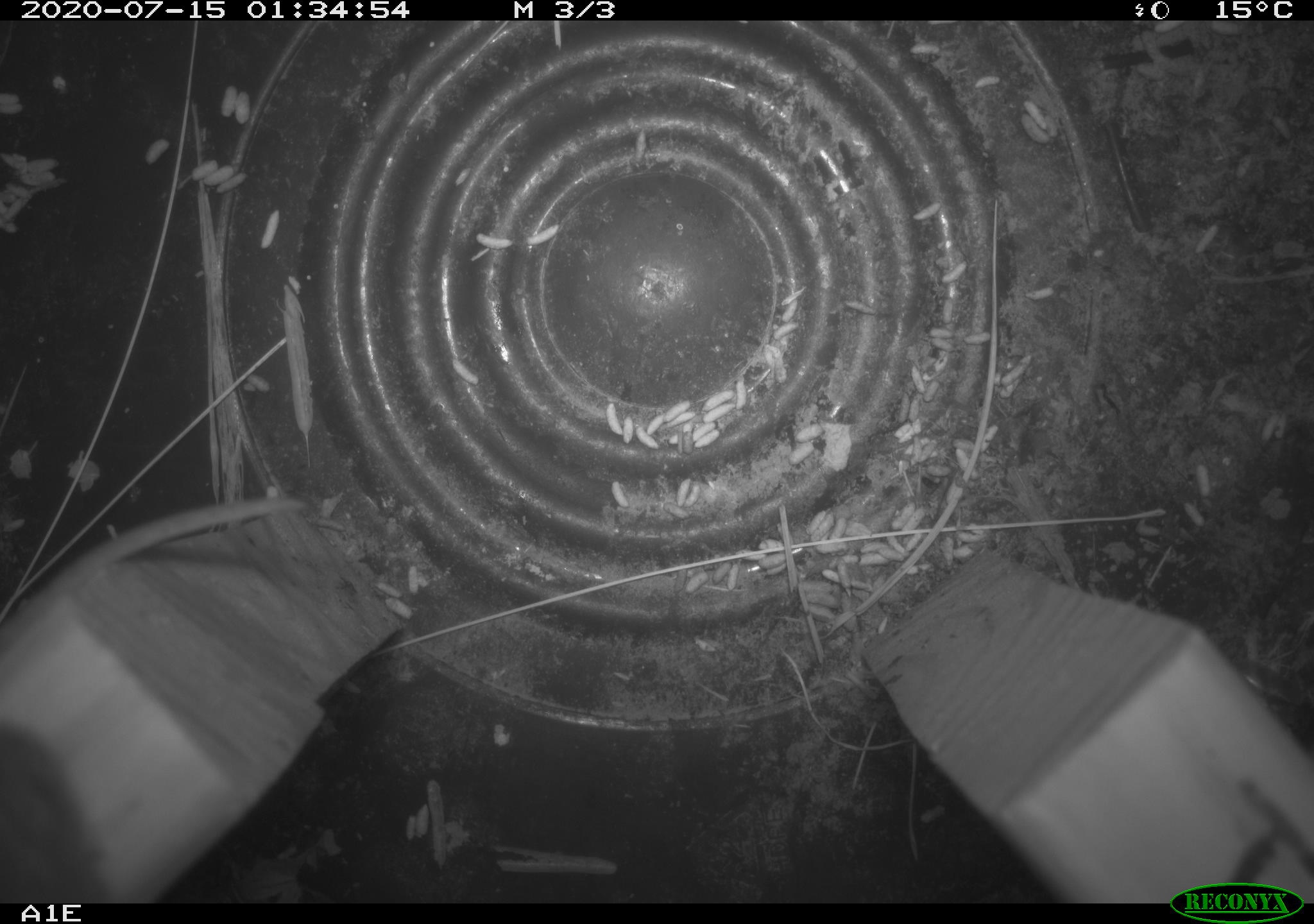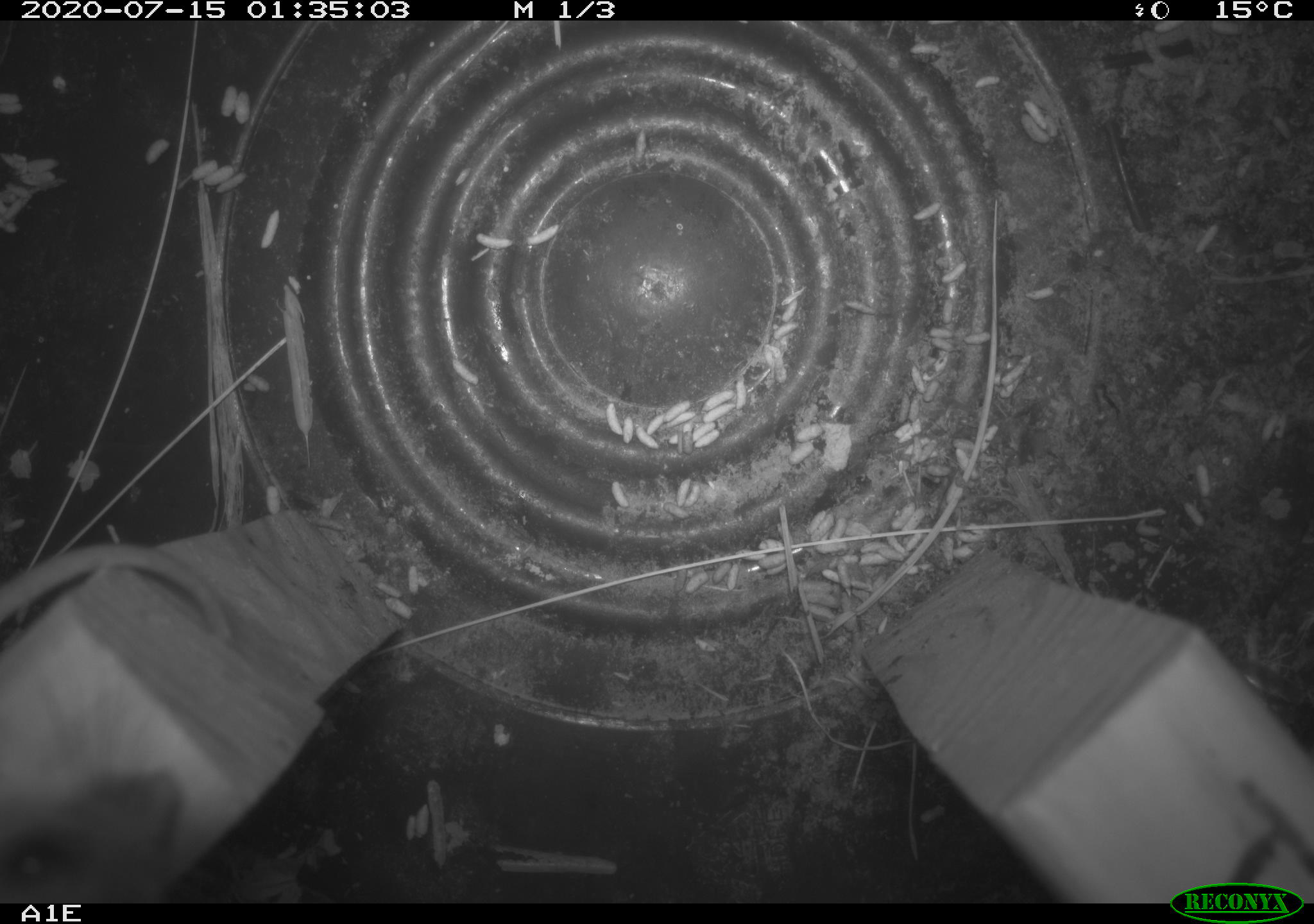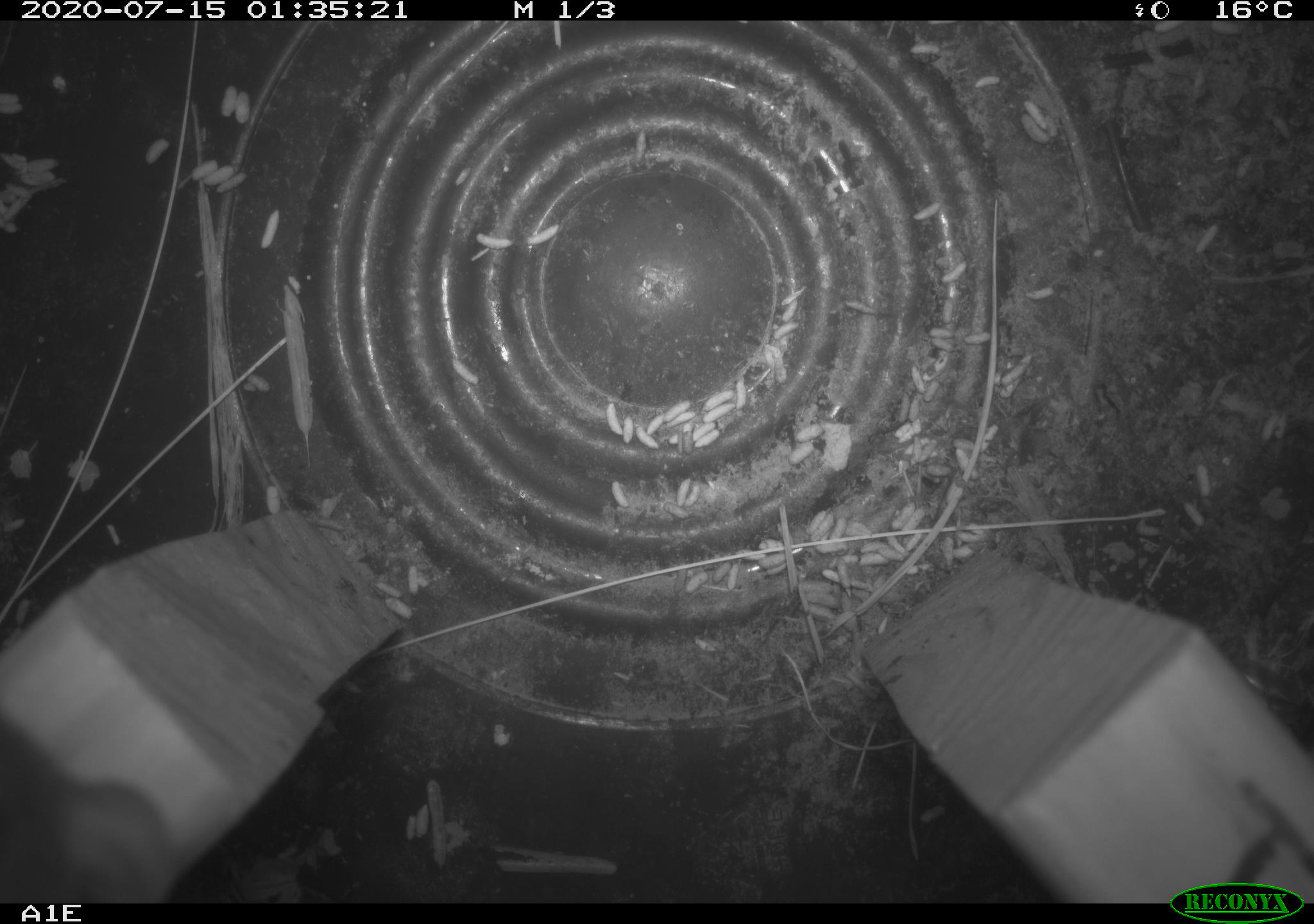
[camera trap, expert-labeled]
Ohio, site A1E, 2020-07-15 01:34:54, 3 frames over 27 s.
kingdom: Animalia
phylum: Chordata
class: Mammalia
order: Rodentia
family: Cricetidae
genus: Peromyscus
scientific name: Peromyscus leucopus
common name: white-footed mouse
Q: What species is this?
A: White-footed mouse (Peromyscus leucopus).